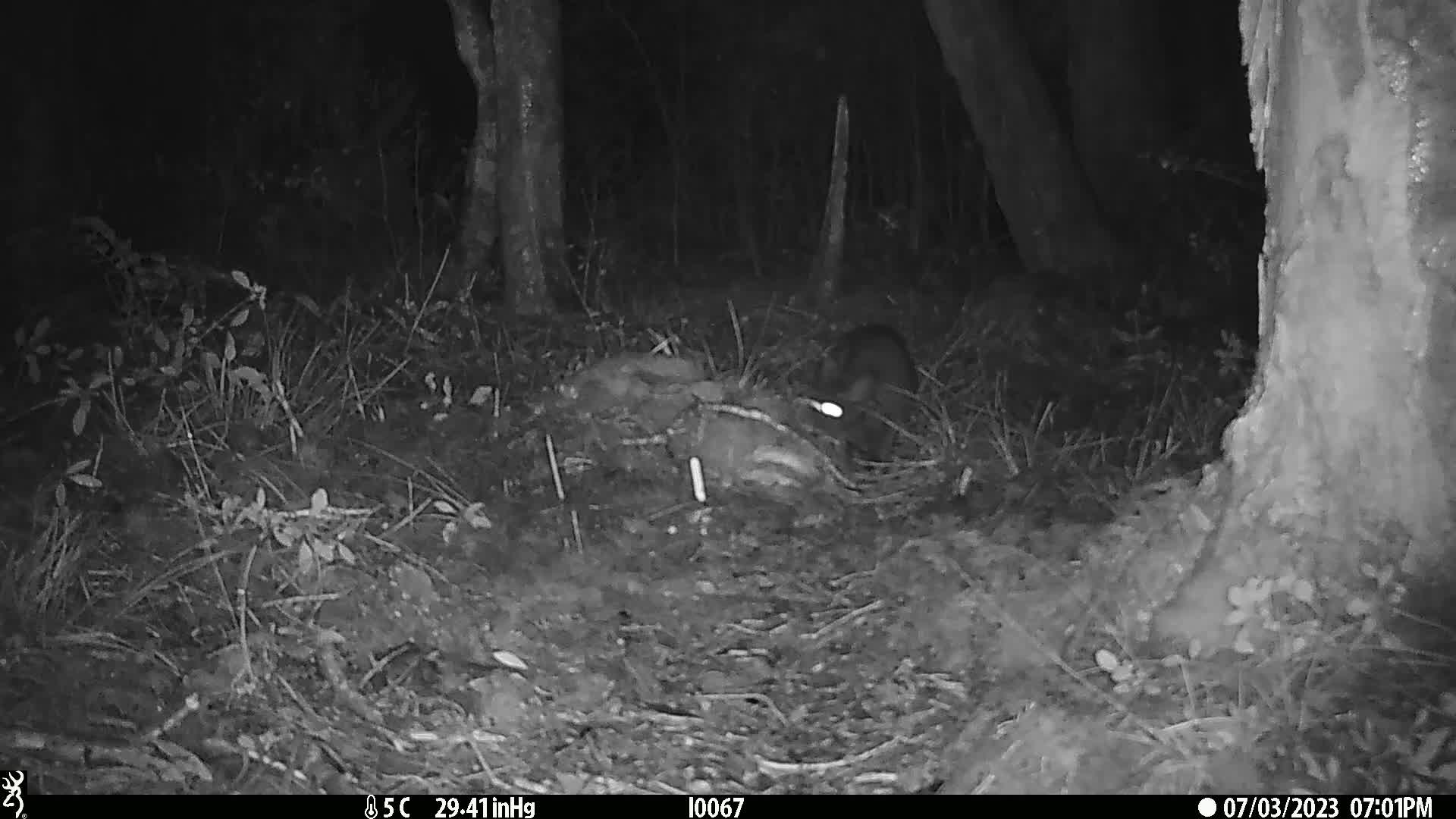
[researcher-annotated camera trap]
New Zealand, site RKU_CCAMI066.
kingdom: Animalia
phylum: Chordata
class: Mammalia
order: Carnivora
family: Felidae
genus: Felis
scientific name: Felis catus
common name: domestic cat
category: cat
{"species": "cat (domestic cat) (Felis catus)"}